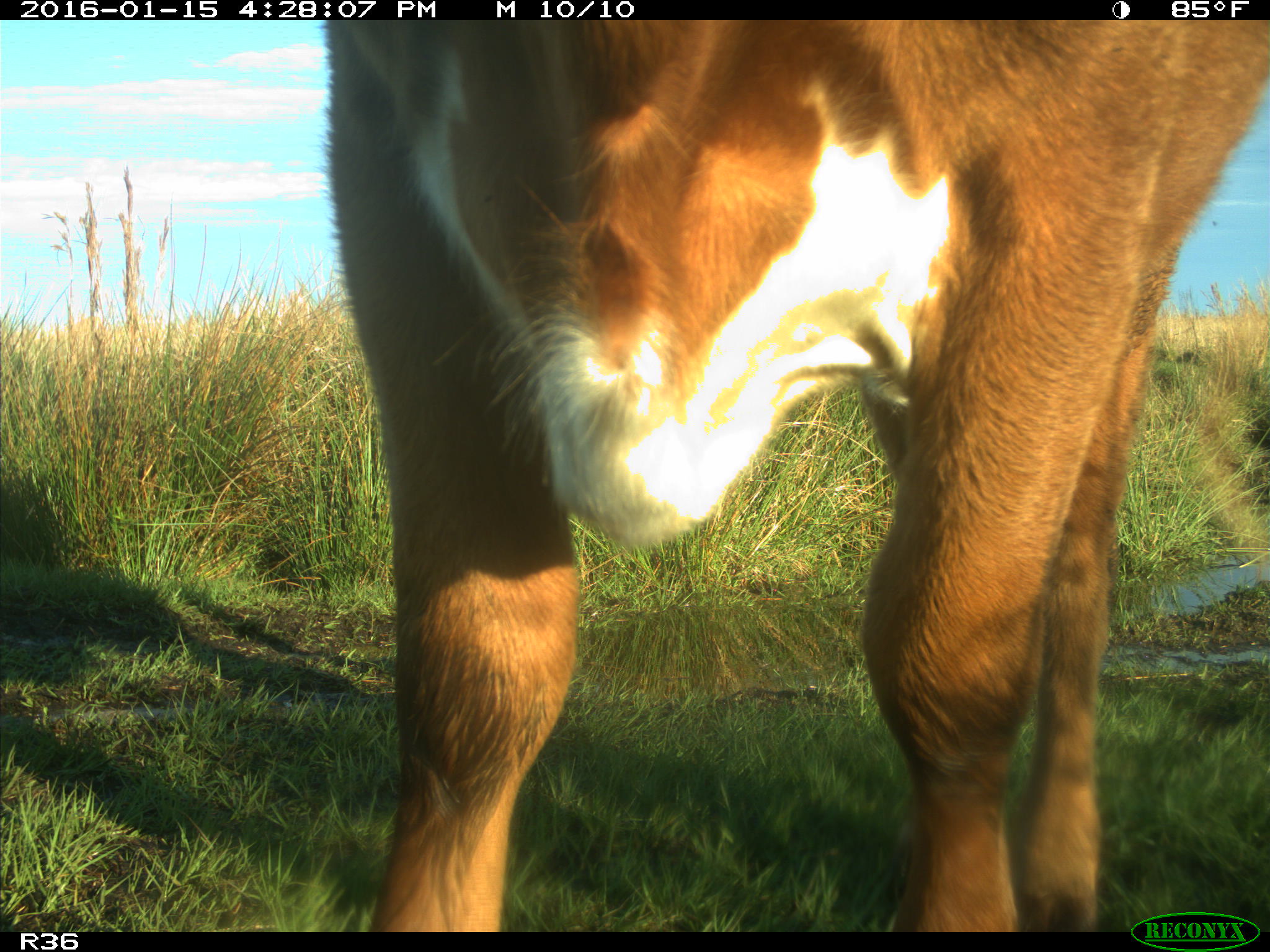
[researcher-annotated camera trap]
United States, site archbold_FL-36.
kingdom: Animalia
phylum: Chordata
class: Mammalia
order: Artiodactyla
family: Bovidae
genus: Bos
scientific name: Bos taurus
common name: domestic cow